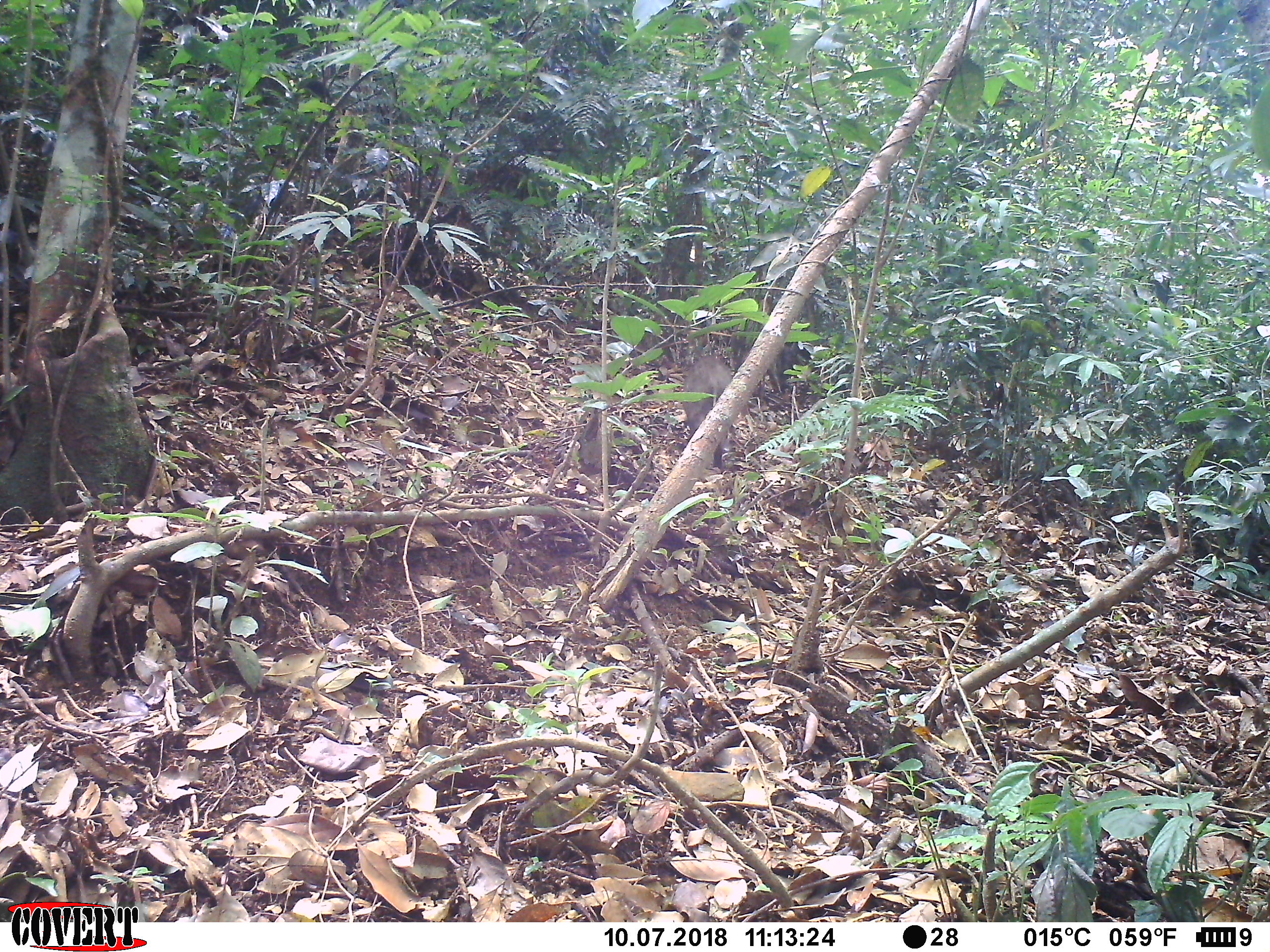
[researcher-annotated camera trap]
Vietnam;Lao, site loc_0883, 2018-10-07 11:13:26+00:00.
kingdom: Animalia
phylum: Chordata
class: Mammalia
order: Artiodactyla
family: Suidae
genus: Sus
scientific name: Sus scrofa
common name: eurasian wild pig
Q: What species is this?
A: Eurasian wild pig (Sus scrofa).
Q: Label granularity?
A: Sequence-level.